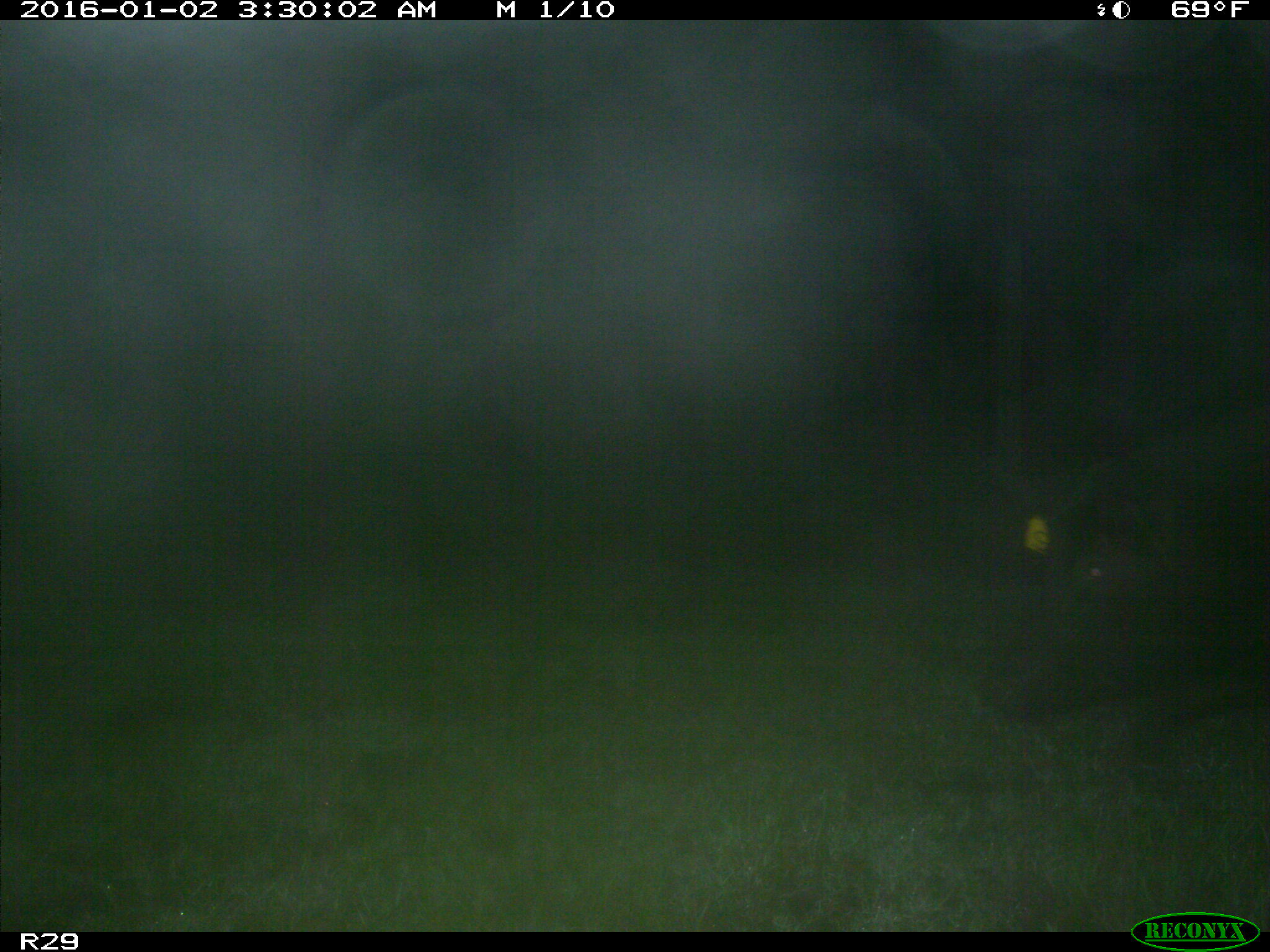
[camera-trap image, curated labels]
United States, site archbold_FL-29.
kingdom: Animalia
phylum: Chordata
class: Mammalia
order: Artiodactyla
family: Suidae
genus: Sus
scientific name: Sus scrofa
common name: wild boar